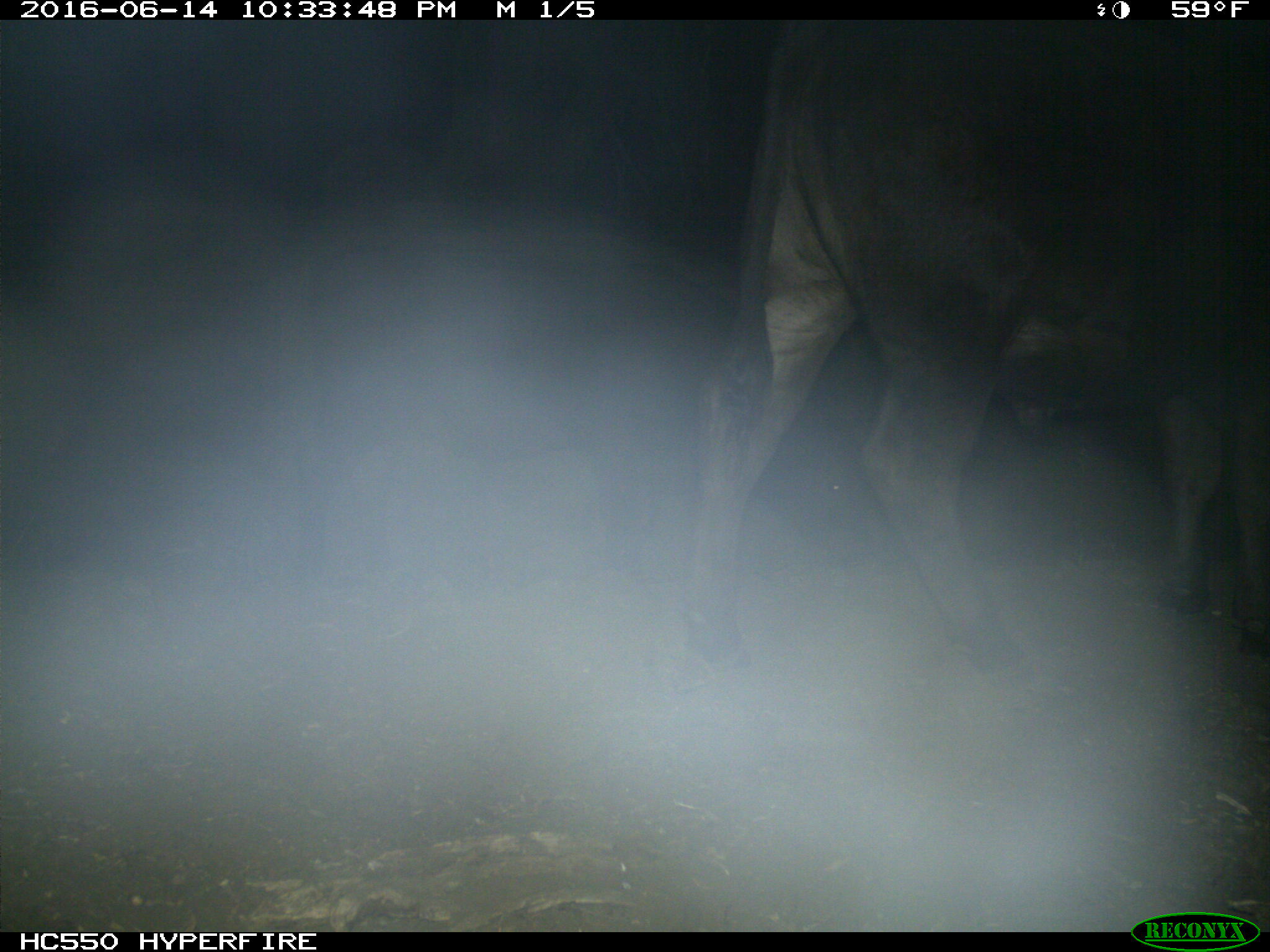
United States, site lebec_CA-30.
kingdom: Animalia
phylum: Chordata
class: Mammalia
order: Artiodactyla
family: Bovidae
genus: Bos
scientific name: Bos taurus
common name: domestic cow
Bos taurus (domestic cow).